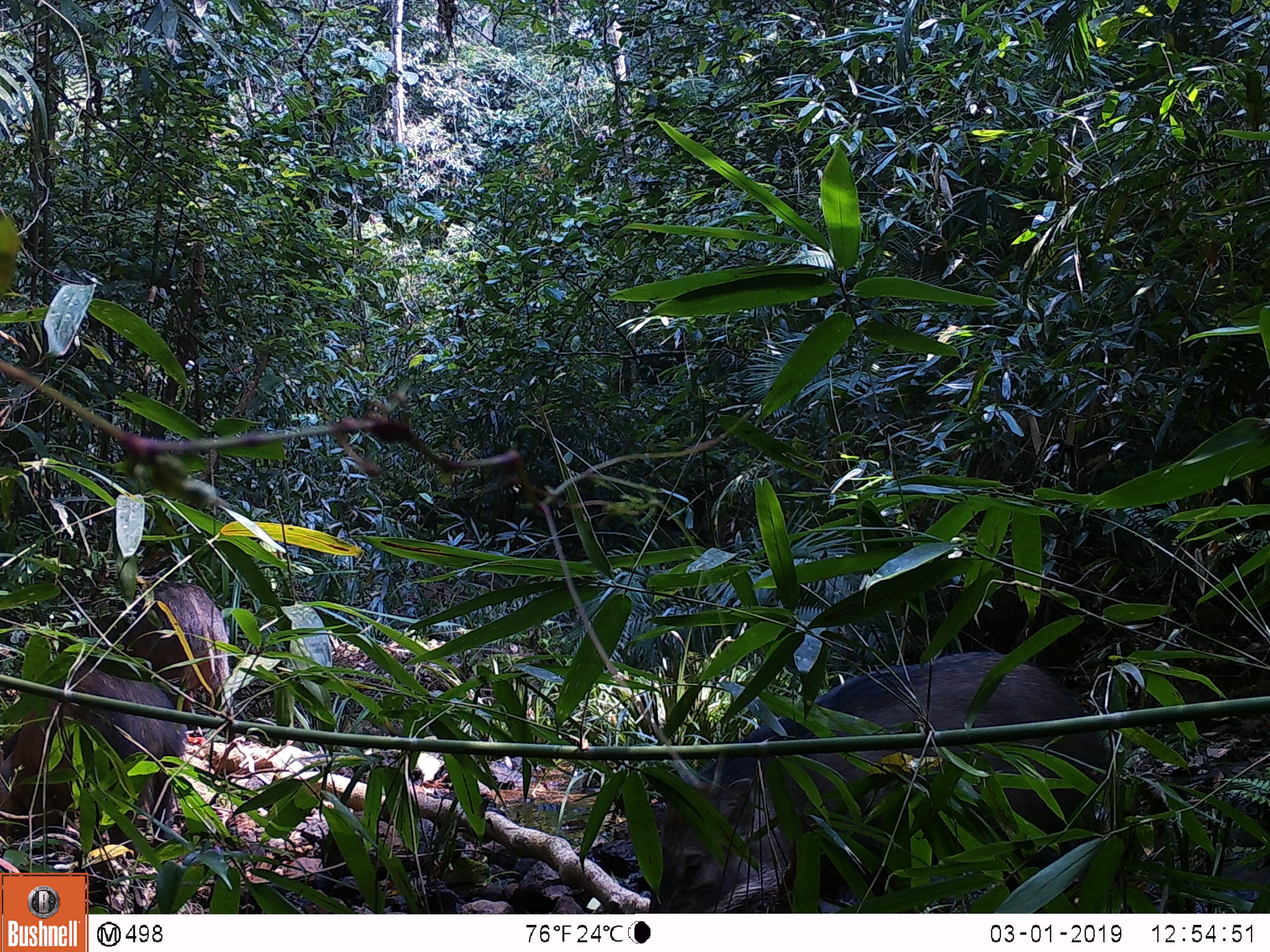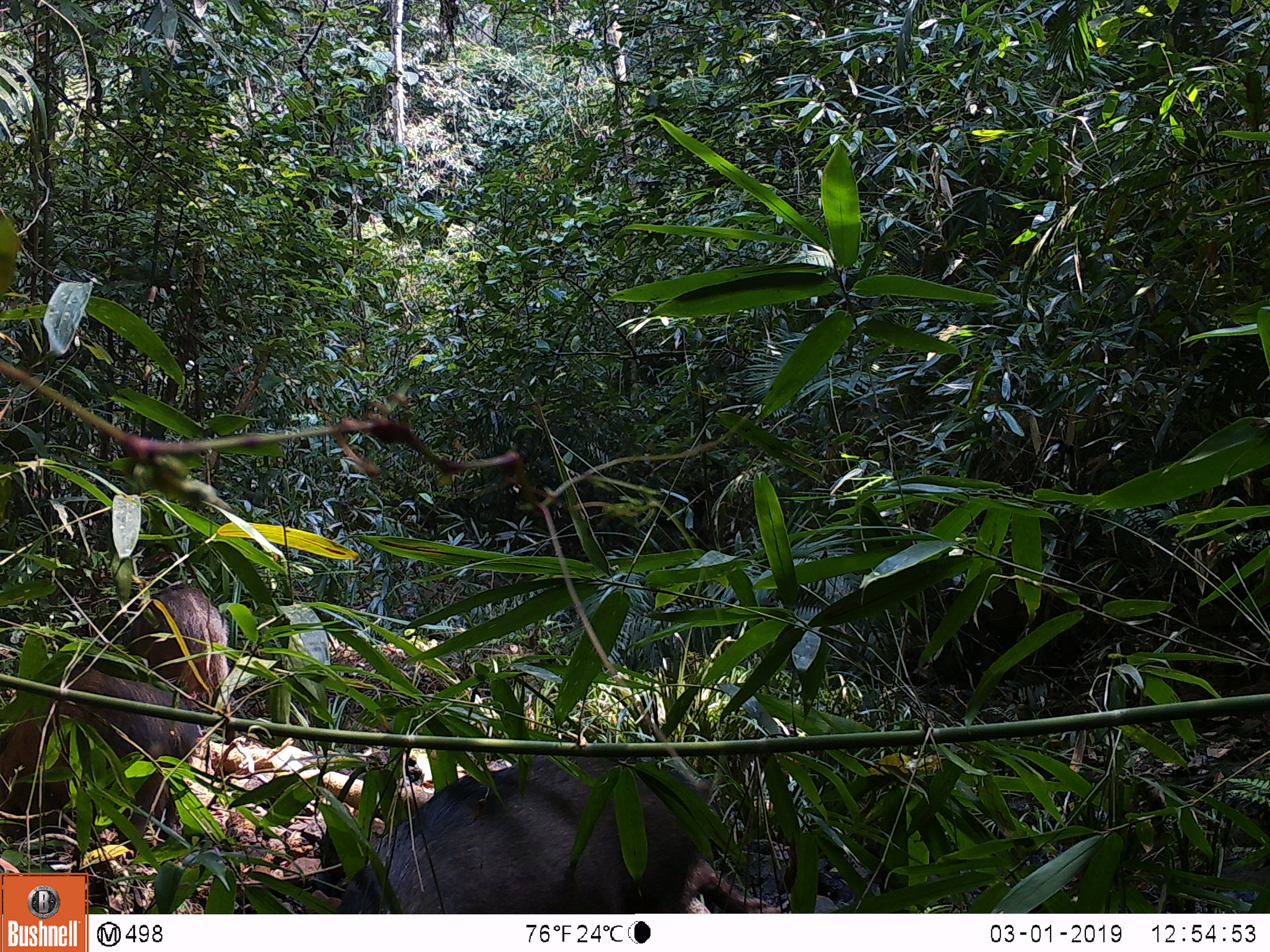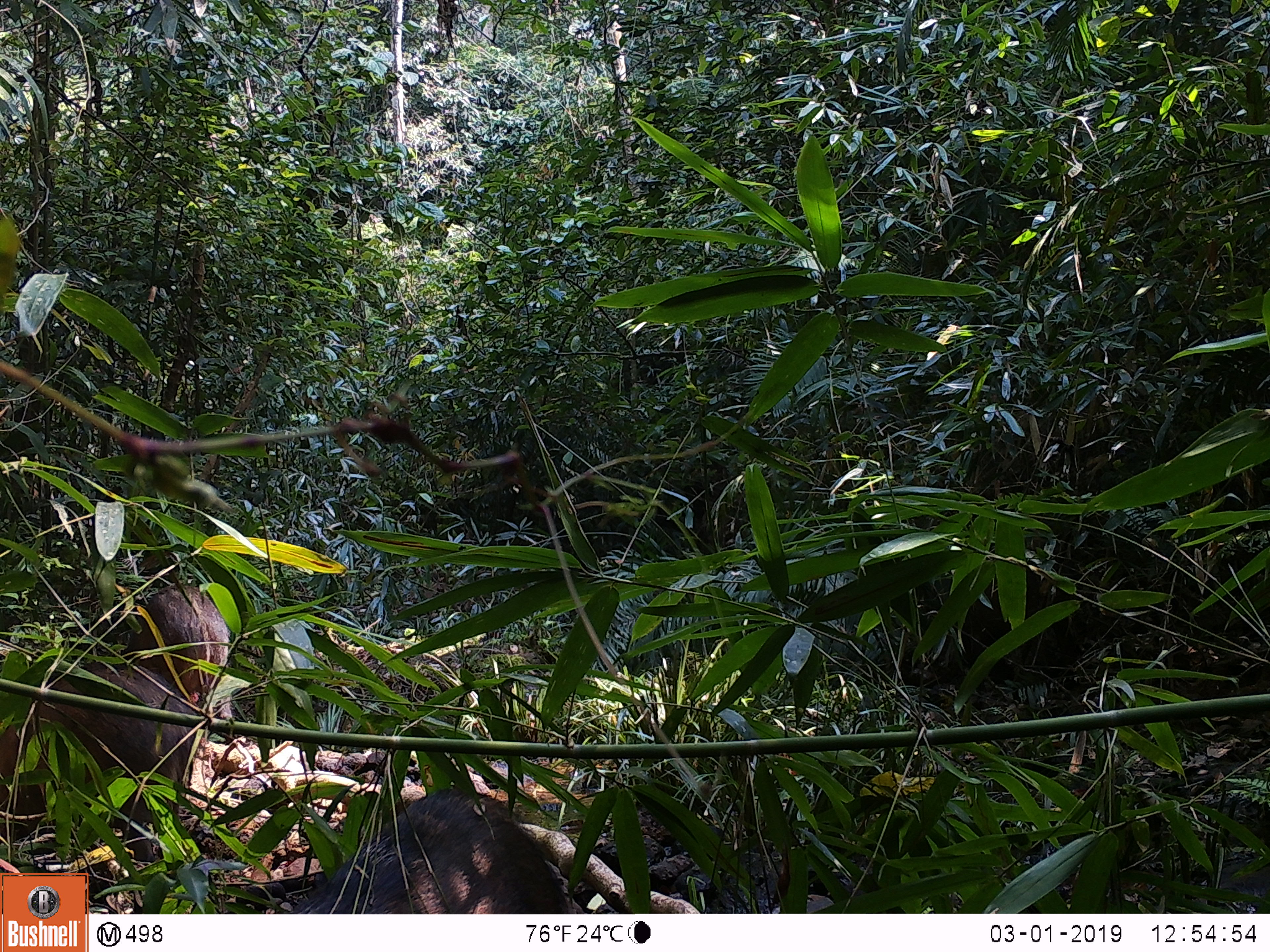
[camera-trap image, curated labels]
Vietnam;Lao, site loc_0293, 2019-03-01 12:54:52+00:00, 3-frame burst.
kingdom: Animalia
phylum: Chordata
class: Mammalia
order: Artiodactyla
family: Suidae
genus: Sus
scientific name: Sus scrofa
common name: eurasian wild pig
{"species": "eurasian wild pig (Sus scrofa)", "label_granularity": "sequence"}